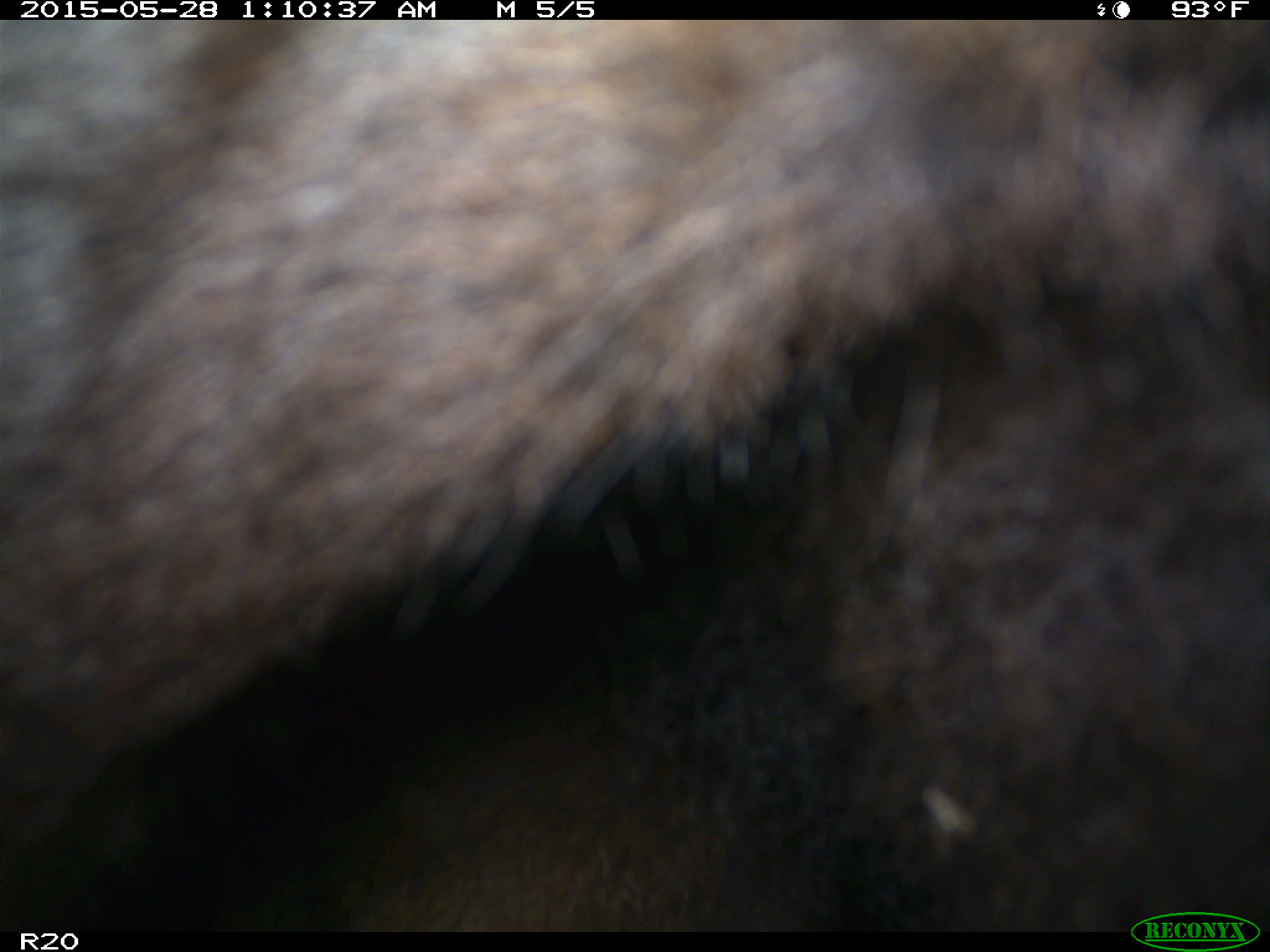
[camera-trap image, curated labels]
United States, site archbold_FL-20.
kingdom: Animalia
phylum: Chordata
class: Mammalia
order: Artiodactyla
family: Bovidae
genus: Bos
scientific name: Bos taurus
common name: domestic cow